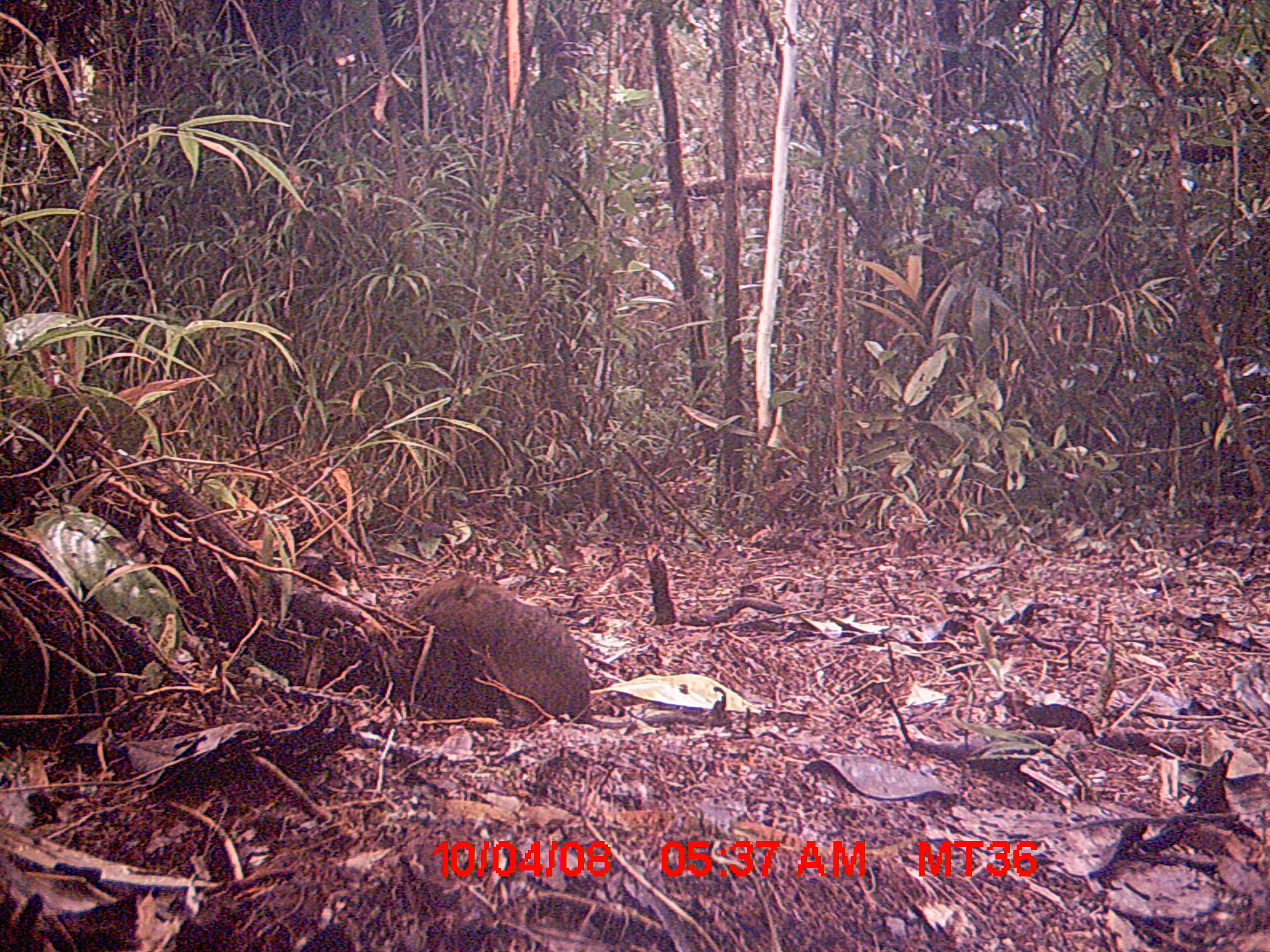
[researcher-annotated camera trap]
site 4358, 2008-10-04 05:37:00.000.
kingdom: Animalia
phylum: Chordata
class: Mammalia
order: Rodentia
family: Nesomyidae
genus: Nesomys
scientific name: Nesomys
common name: nesomys rodents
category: nesomys sp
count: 1